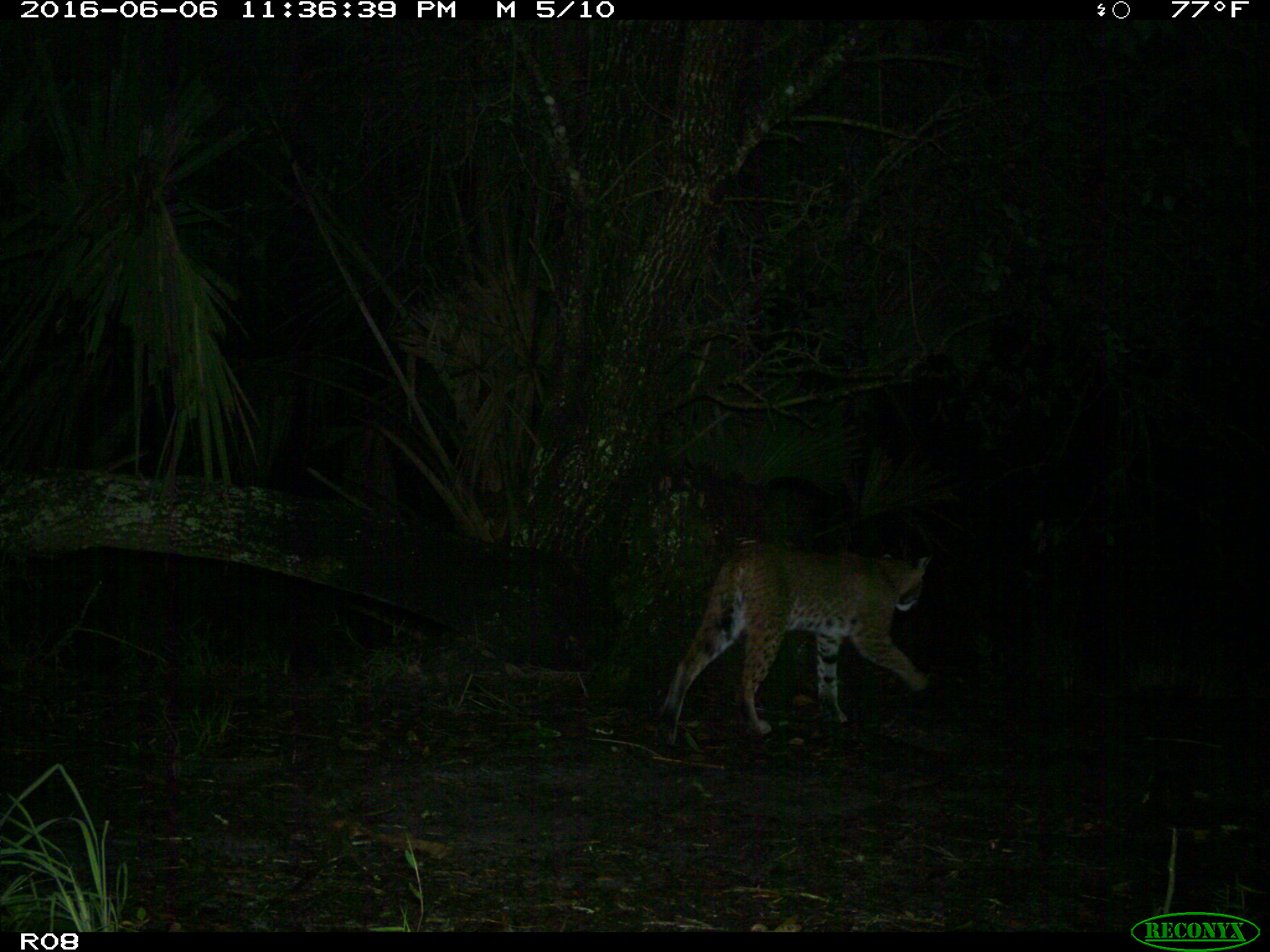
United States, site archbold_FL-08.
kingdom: Animalia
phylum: Chordata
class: Mammalia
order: Carnivora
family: Felidae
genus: Lynx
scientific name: Lynx rufus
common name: bobcat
Lynx rufus (bobcat).